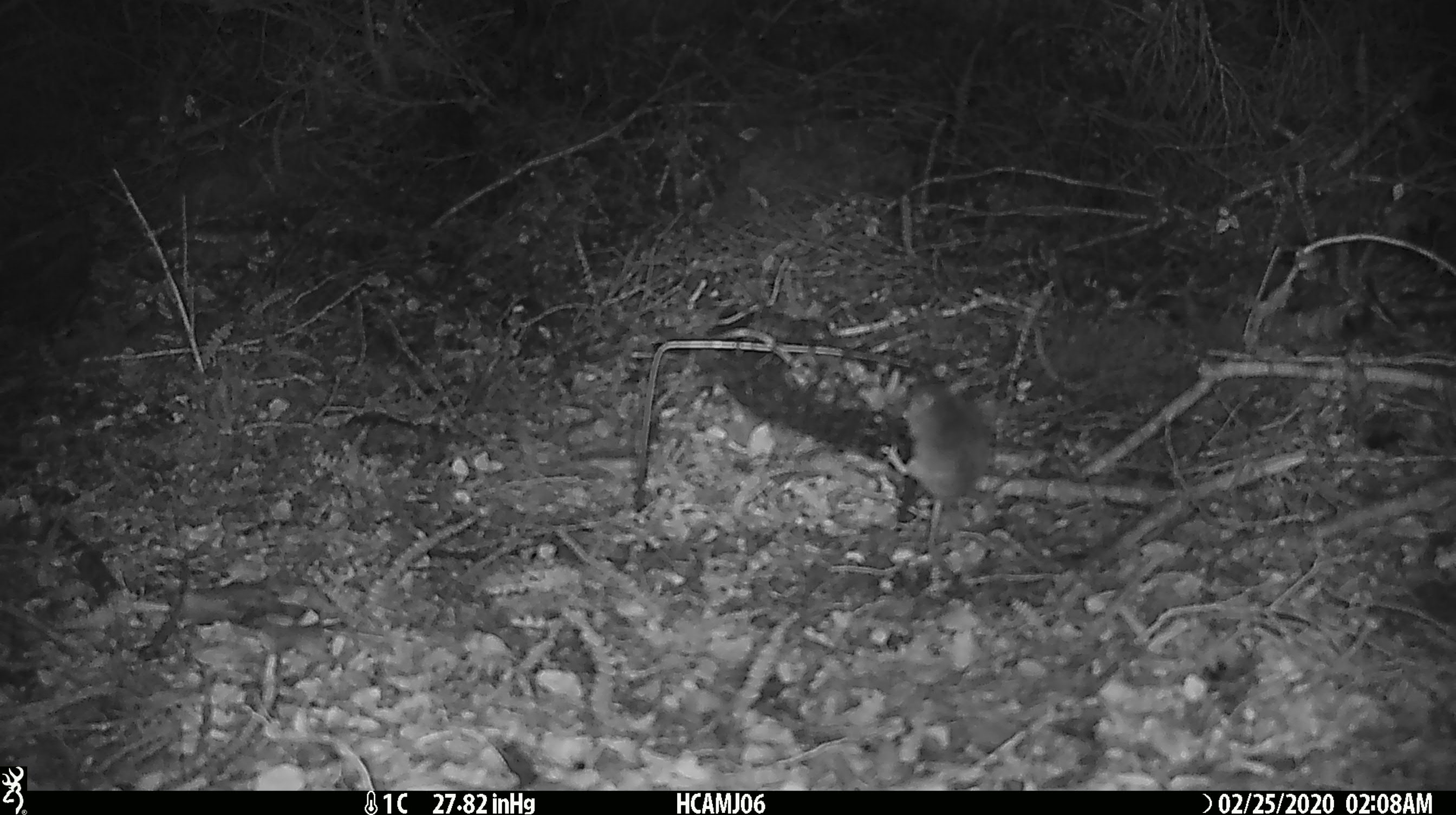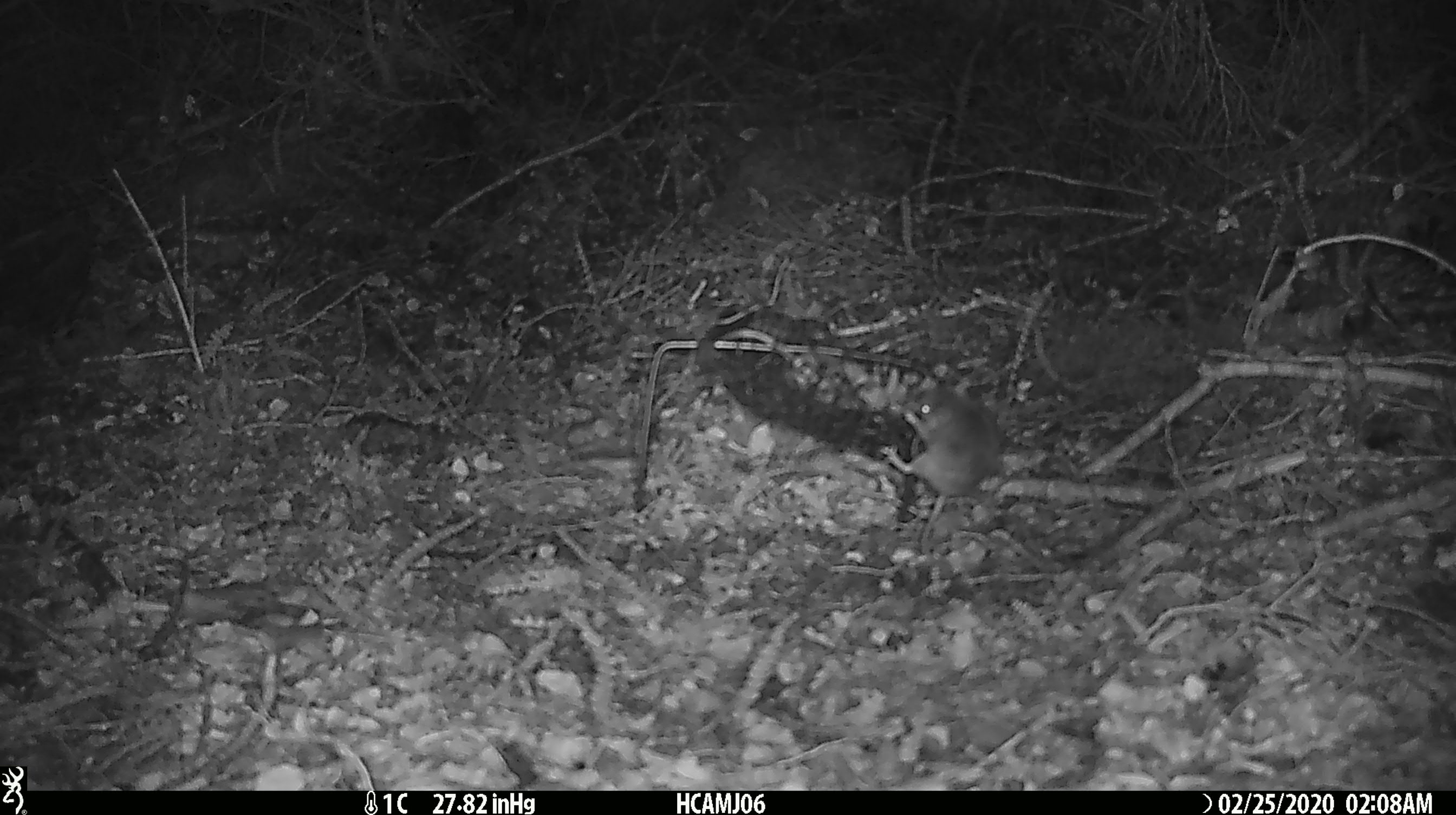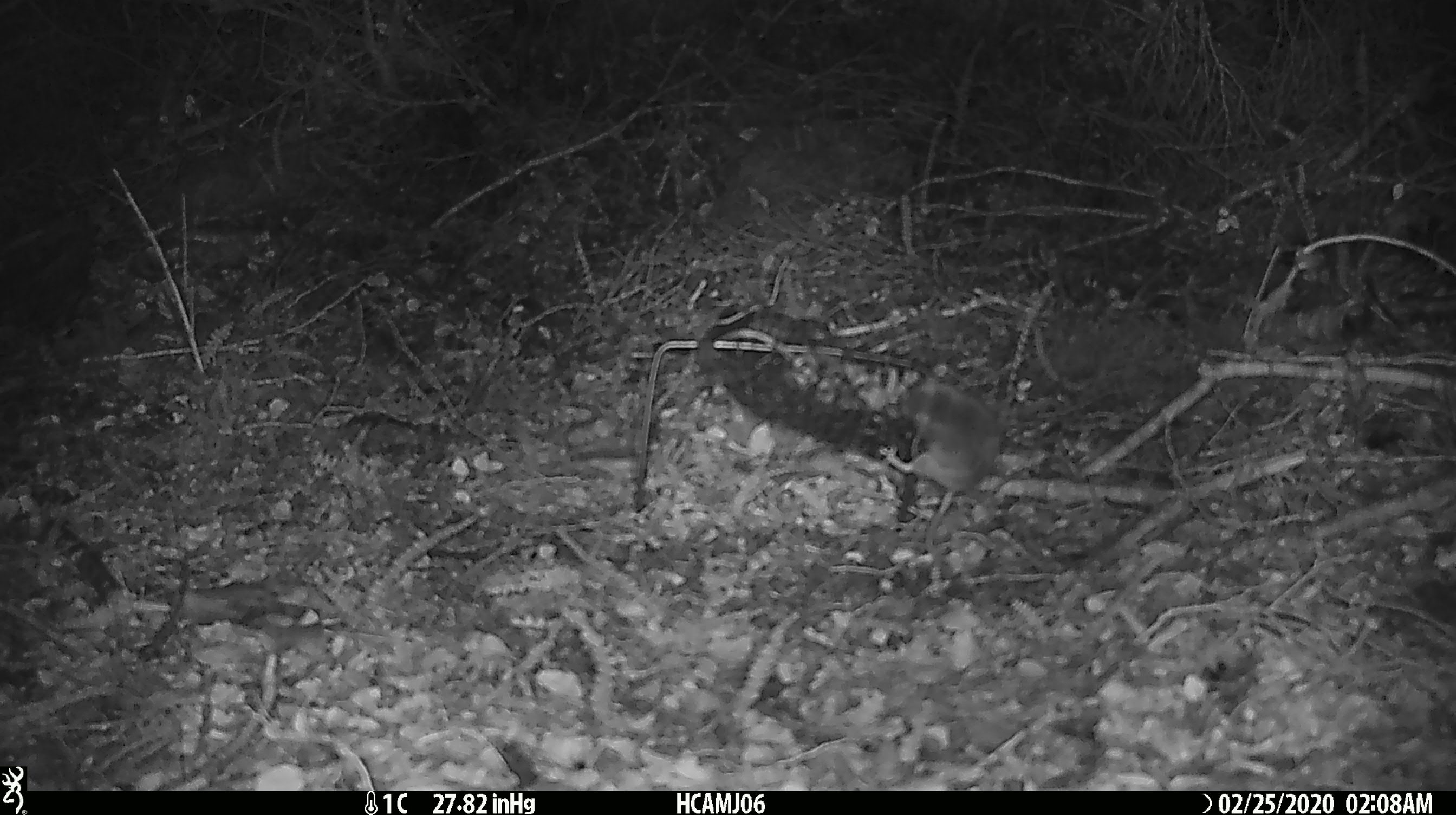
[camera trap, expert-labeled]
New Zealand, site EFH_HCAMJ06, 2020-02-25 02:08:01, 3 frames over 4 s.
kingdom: Animalia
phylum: Chordata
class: Mammalia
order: Rodentia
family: Muridae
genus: Mus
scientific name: Mus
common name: mouse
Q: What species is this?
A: Mouse (Mus).